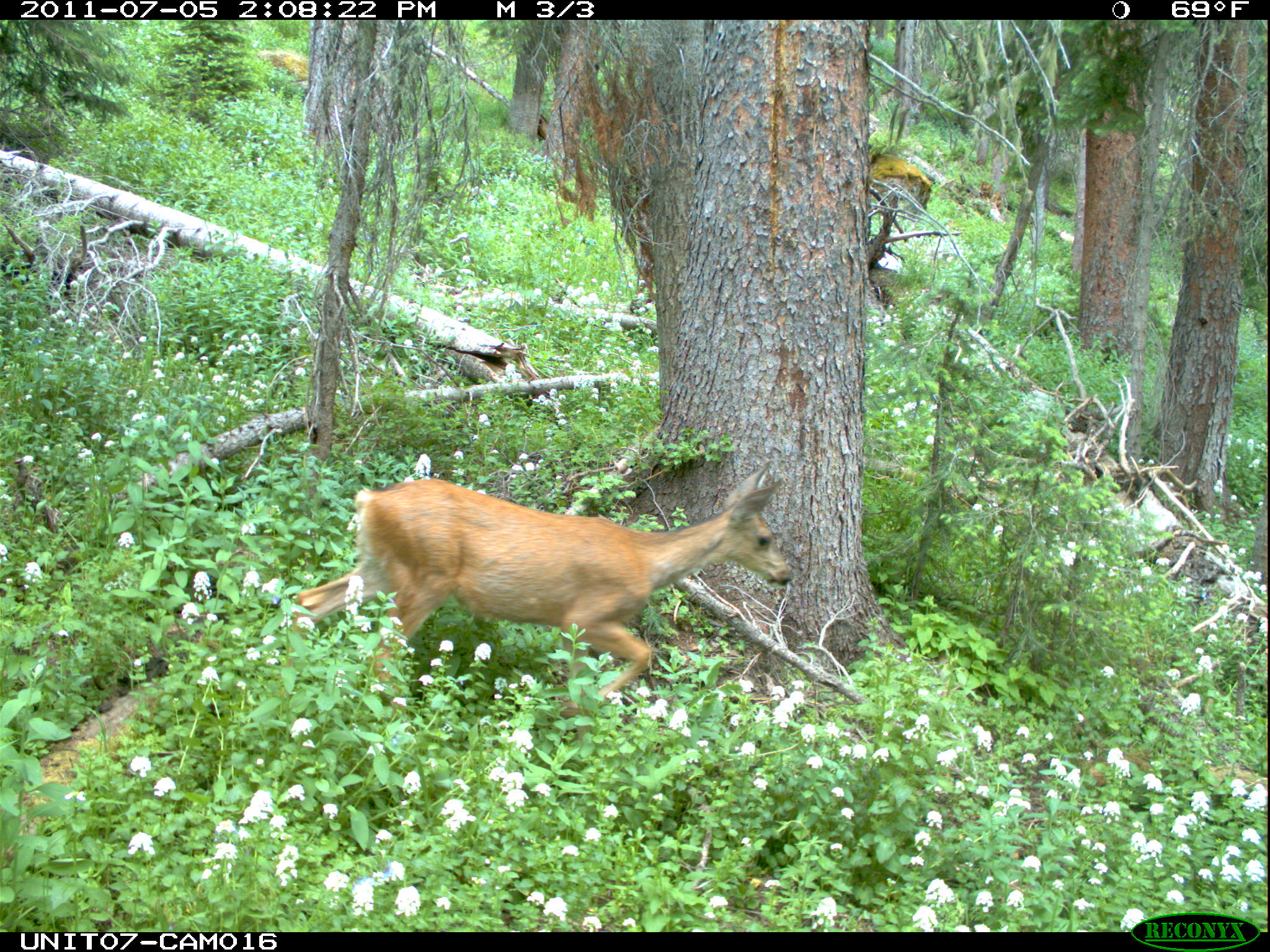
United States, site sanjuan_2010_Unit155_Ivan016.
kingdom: Animalia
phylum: Chordata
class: Mammalia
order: Artiodactyla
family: Cervidae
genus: Odocoileus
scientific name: Odocoileus hemionus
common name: mule deer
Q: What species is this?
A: Odocoileus hemionus (mule deer).